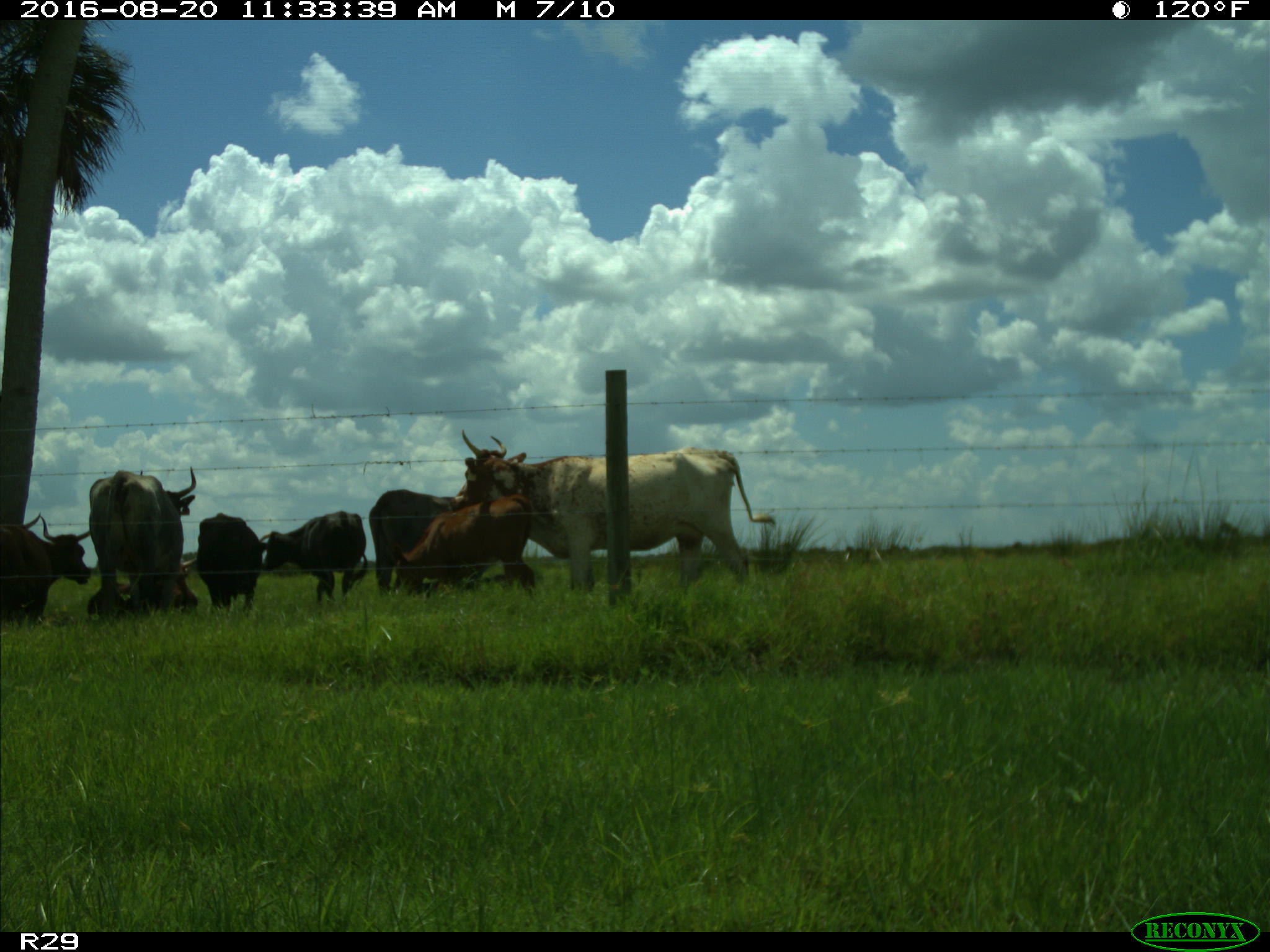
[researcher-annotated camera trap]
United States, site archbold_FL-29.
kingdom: Animalia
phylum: Chordata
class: Mammalia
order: Artiodactyla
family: Bovidae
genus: Bos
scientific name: Bos taurus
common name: domestic cow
Bos taurus (domestic cow).